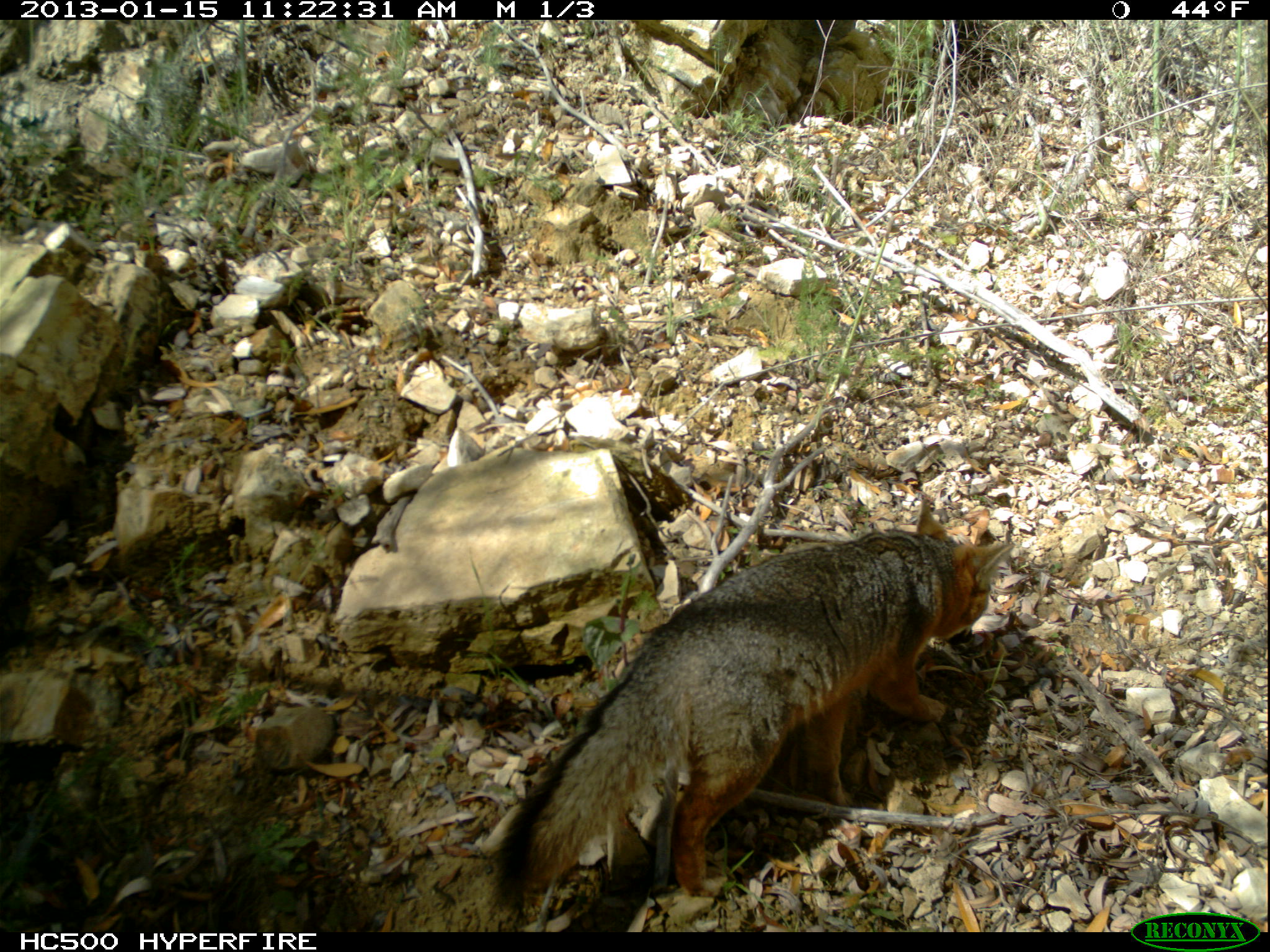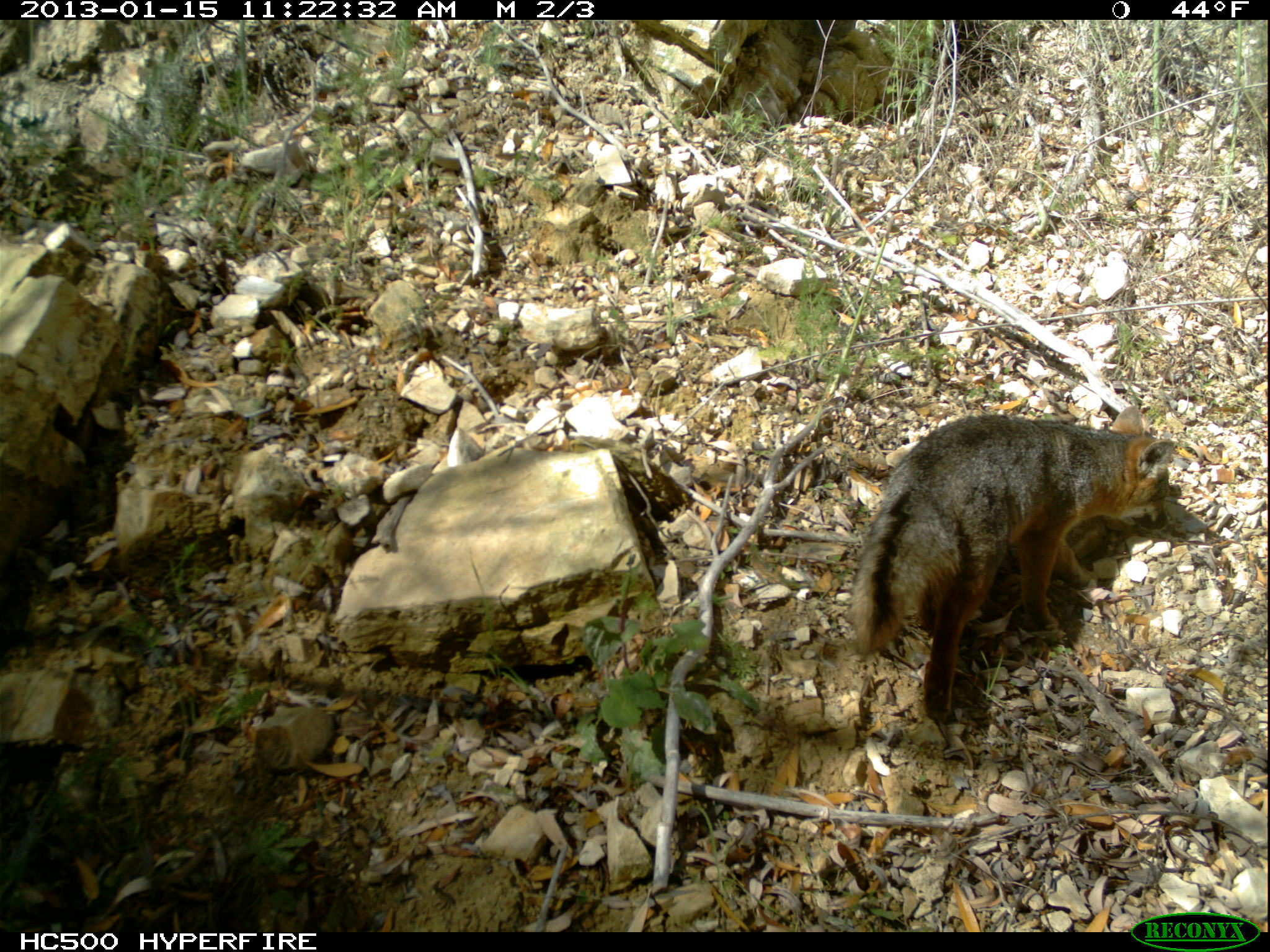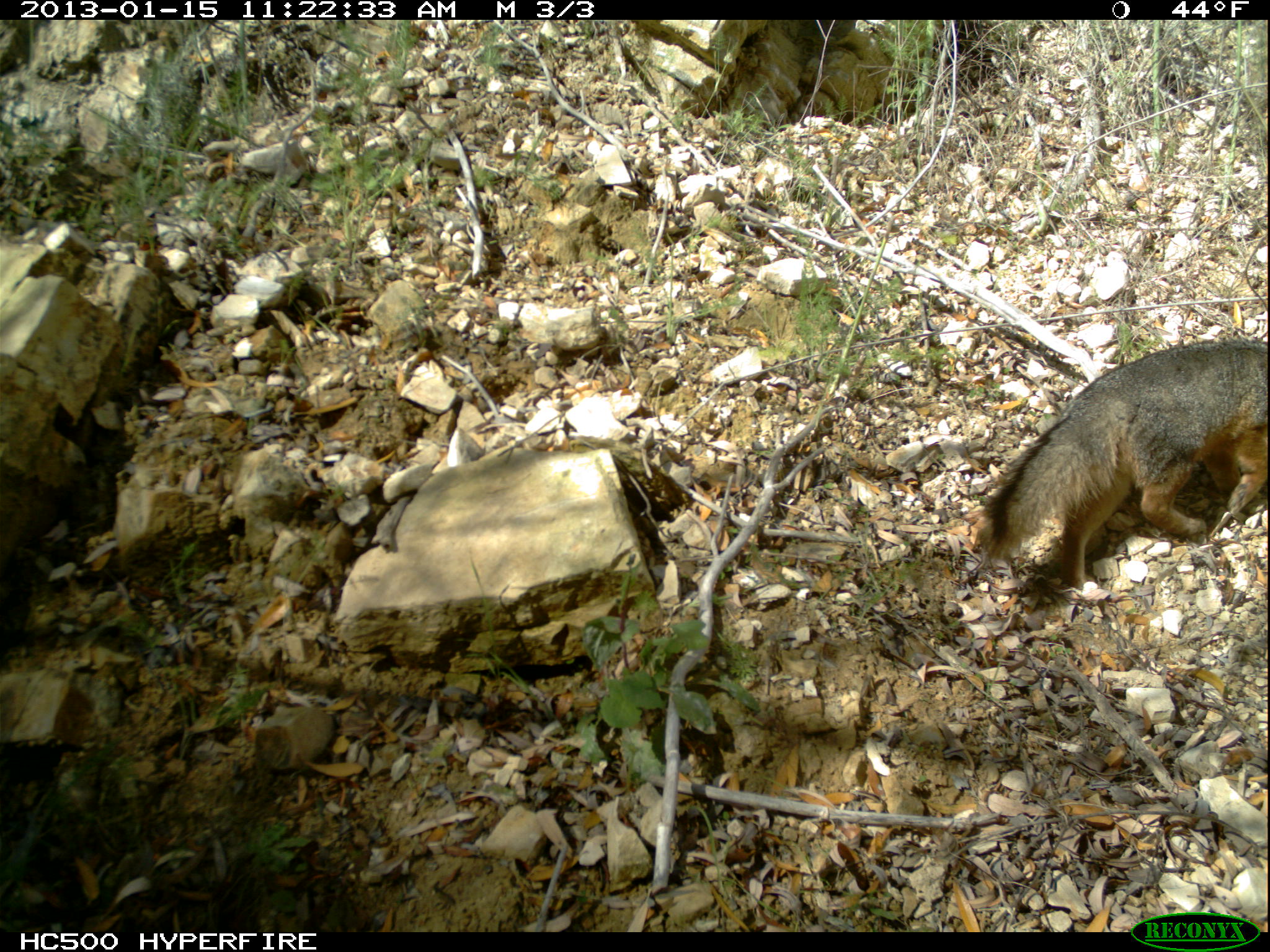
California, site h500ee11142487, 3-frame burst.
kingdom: Animalia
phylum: Chordata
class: Mammalia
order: Carnivora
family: Canidae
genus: Urocyon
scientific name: Urocyon littoralis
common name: island fox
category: fox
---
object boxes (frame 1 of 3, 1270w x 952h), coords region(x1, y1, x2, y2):
fox: region(491, 498, 1015, 912)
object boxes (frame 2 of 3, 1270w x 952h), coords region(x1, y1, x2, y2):
fox: region(850, 406, 1175, 719)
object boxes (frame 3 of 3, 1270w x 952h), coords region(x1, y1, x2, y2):
fox: region(984, 339, 1267, 591)